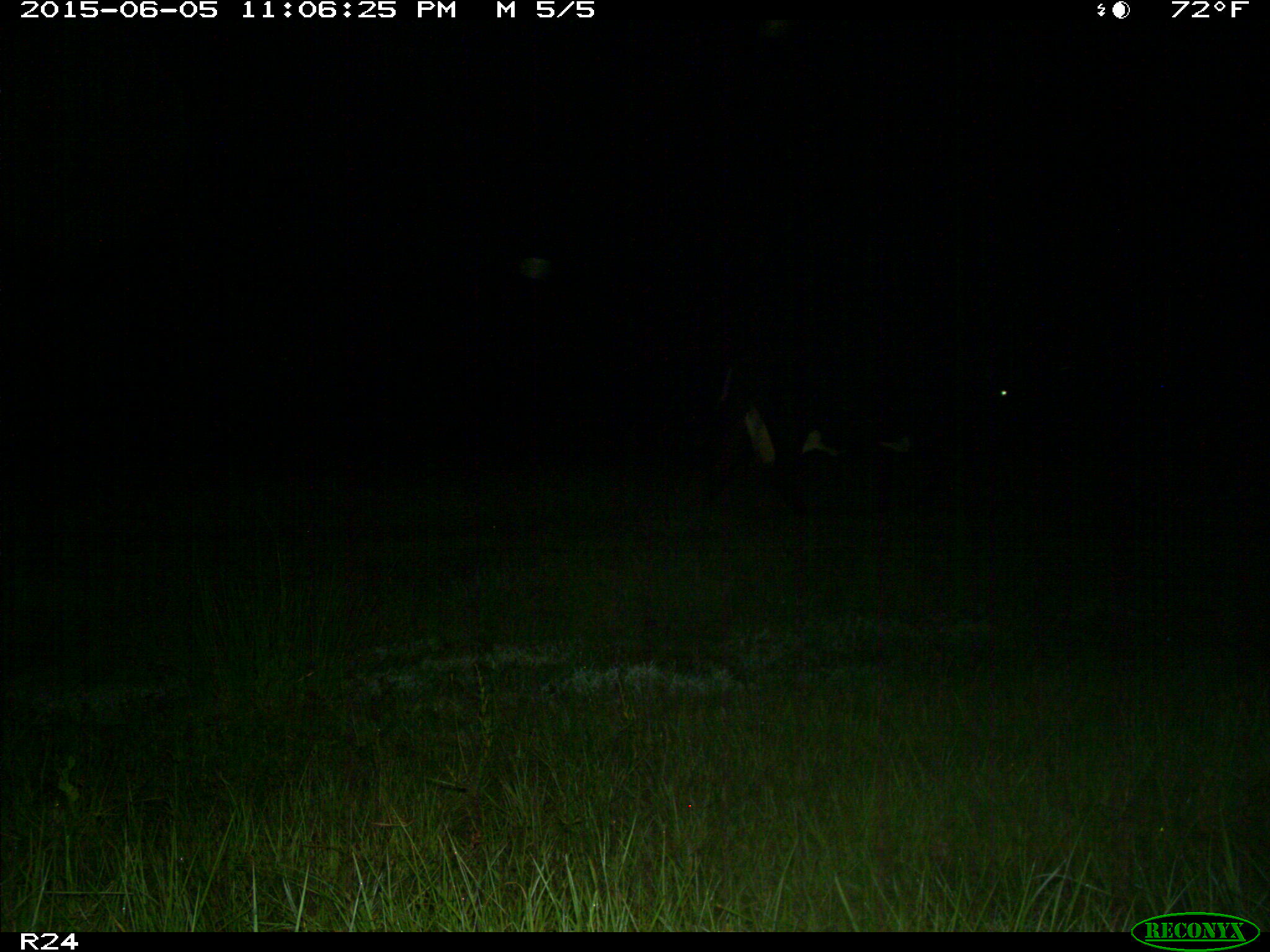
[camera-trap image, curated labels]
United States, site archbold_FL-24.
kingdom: Animalia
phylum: Chordata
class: Mammalia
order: Artiodactyla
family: Bovidae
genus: Bos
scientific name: Bos taurus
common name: domestic cow